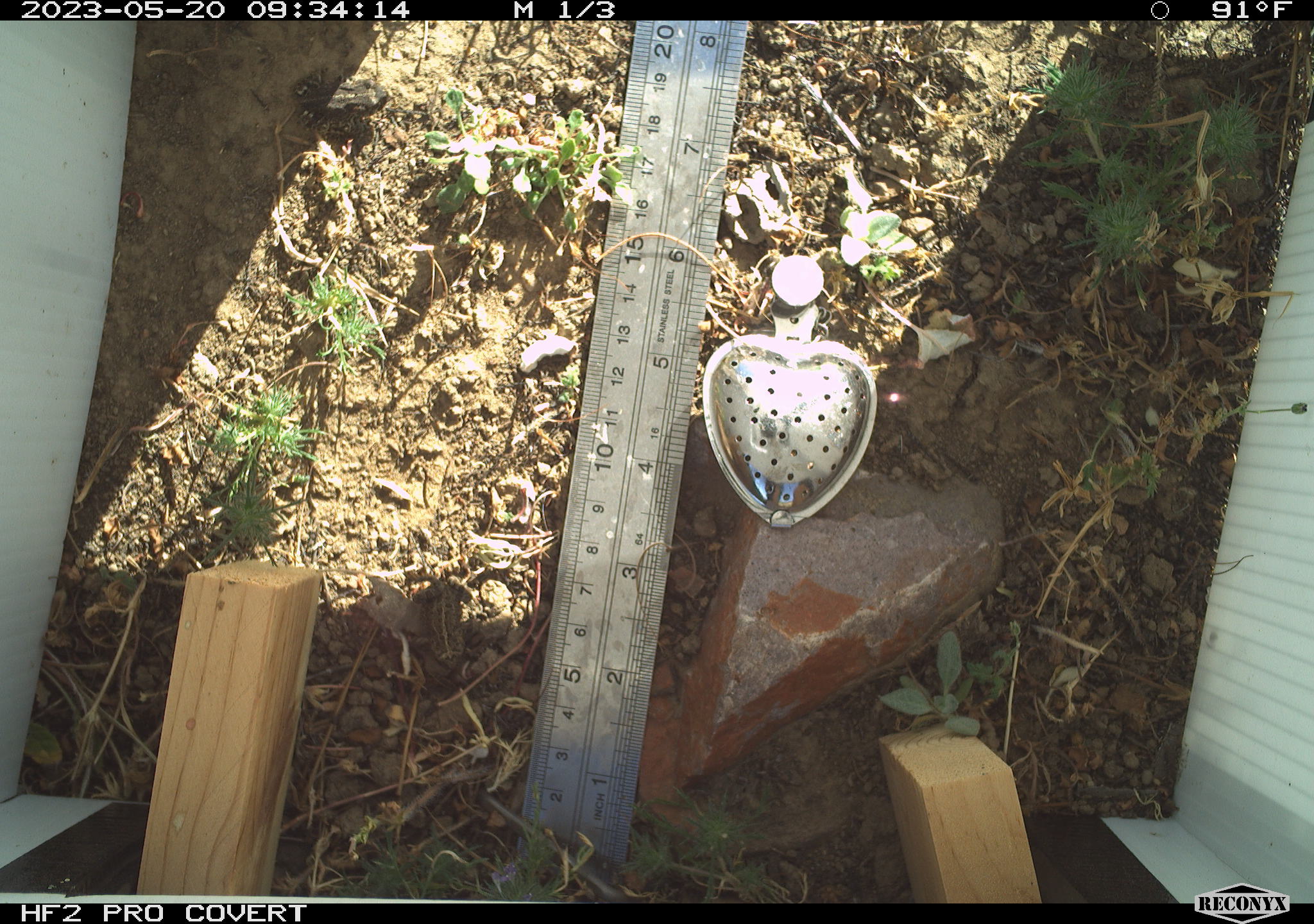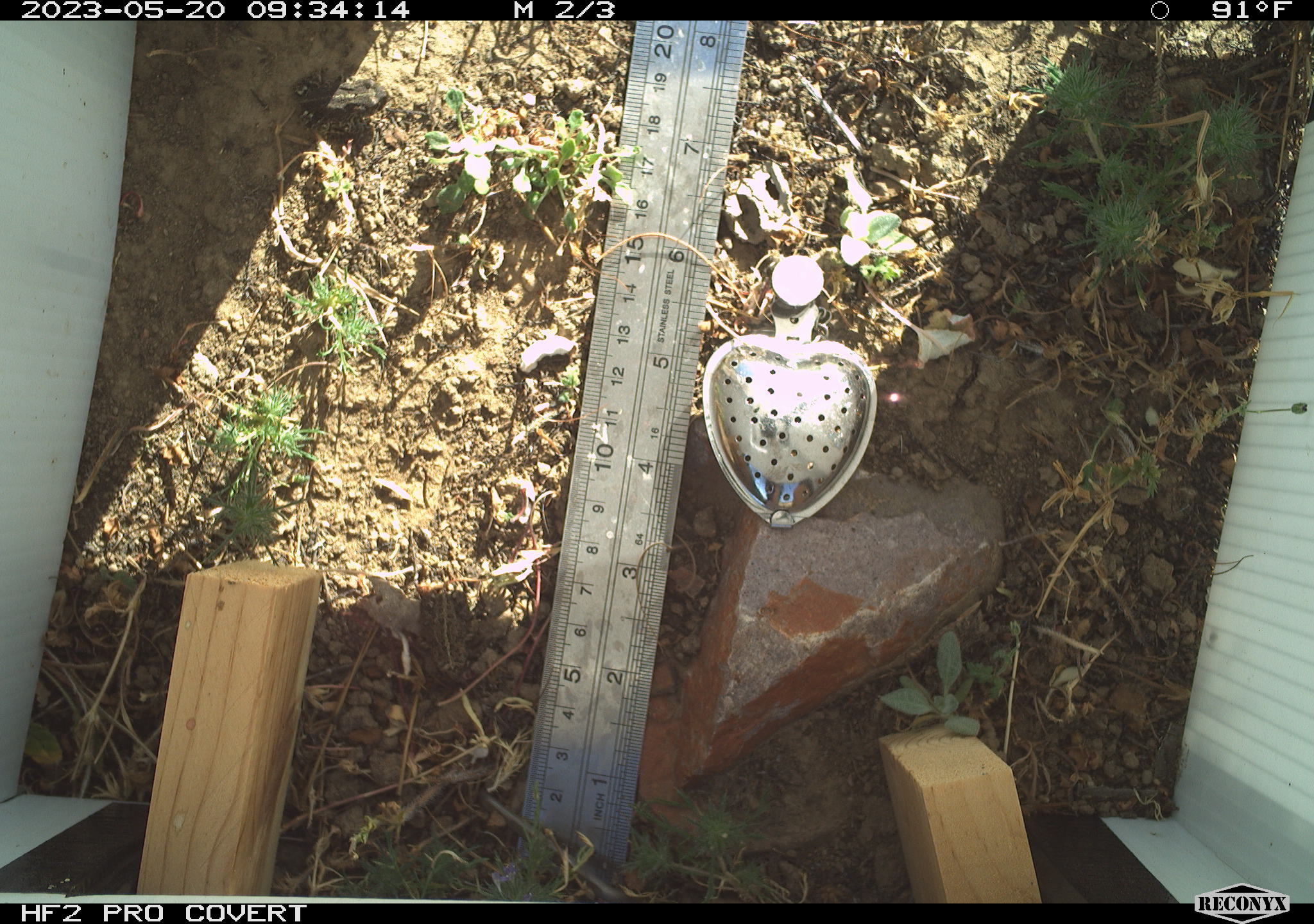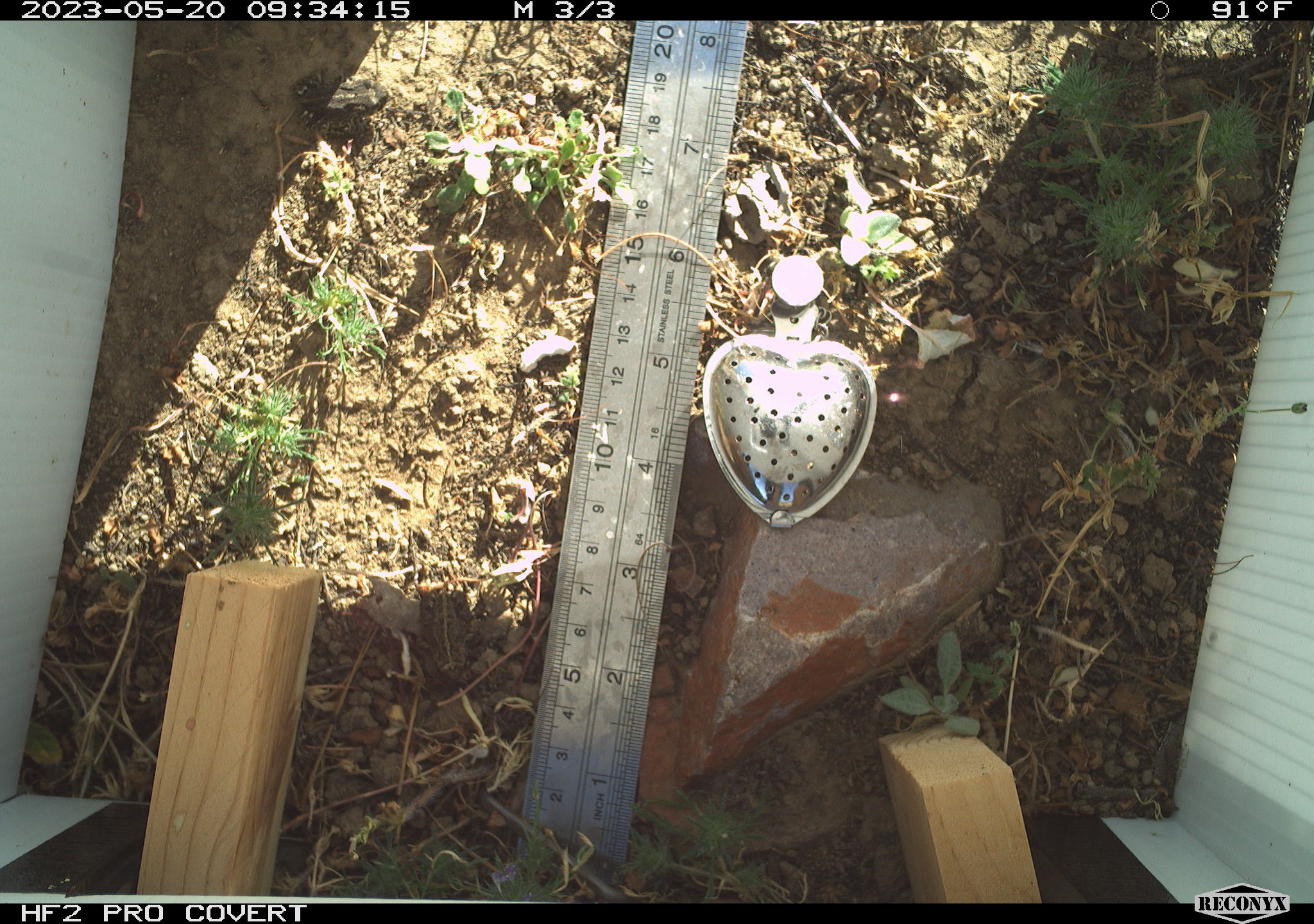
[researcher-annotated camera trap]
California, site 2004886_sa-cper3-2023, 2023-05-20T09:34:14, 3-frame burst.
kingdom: Animalia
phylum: Chordata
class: Amphibia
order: Anura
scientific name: Anura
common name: frogs